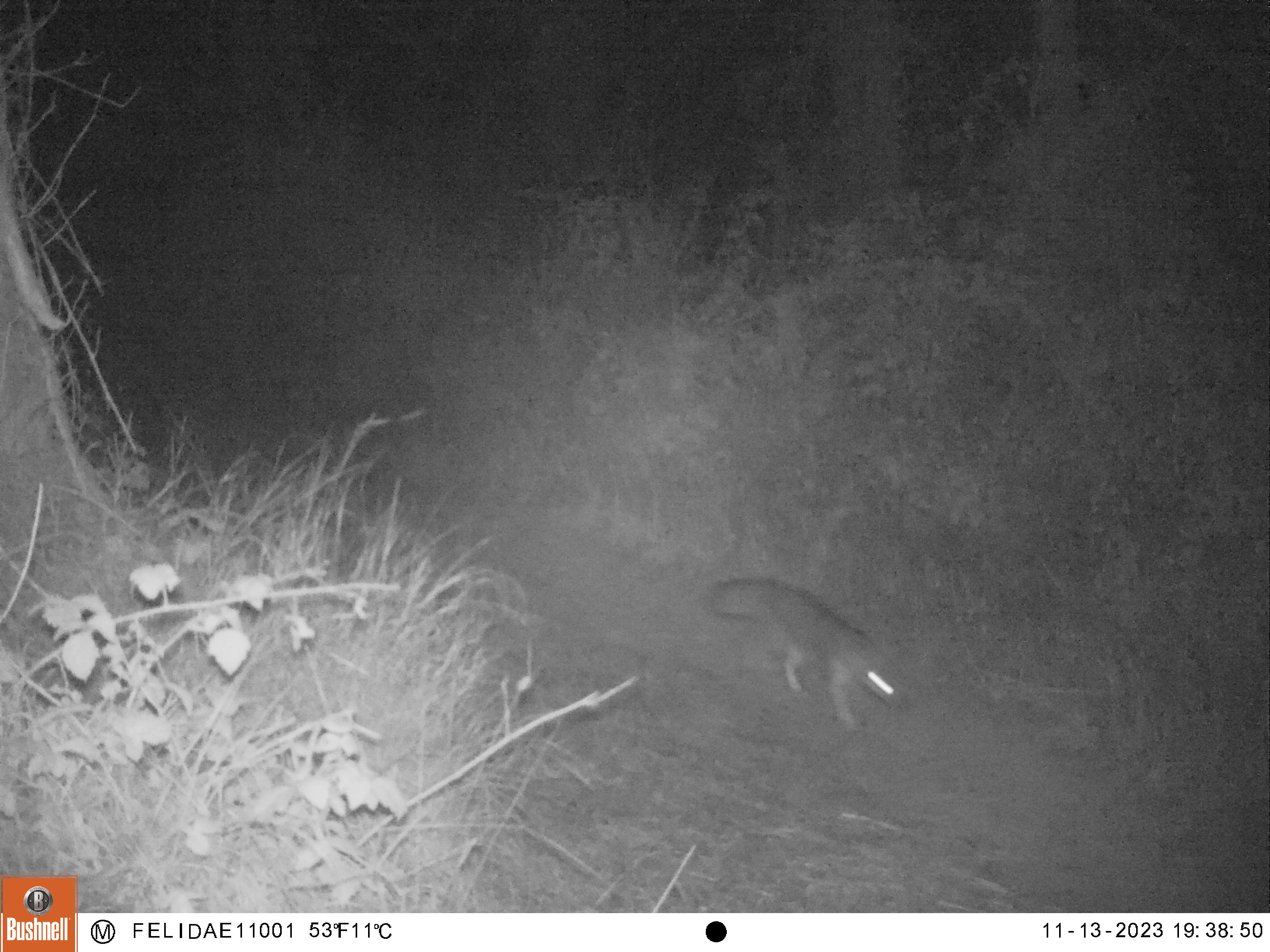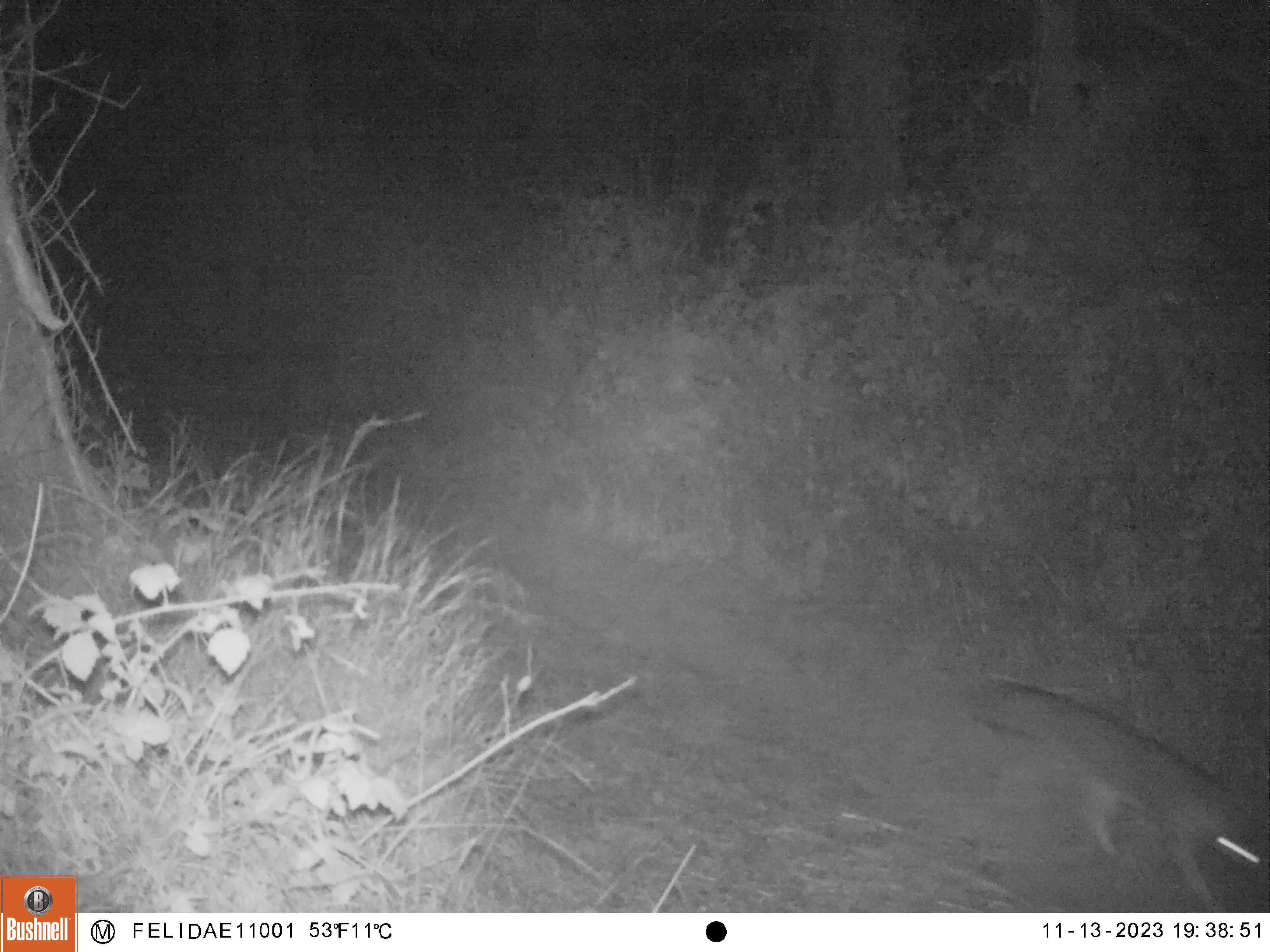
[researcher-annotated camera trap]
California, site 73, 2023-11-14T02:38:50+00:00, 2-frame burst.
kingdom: Animalia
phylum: Chordata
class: Mammalia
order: Carnivora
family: Canidae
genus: Urocyon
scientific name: Urocyon cinereoargenteus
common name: gray fox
Gray fox (Urocyon cinereoargenteus).